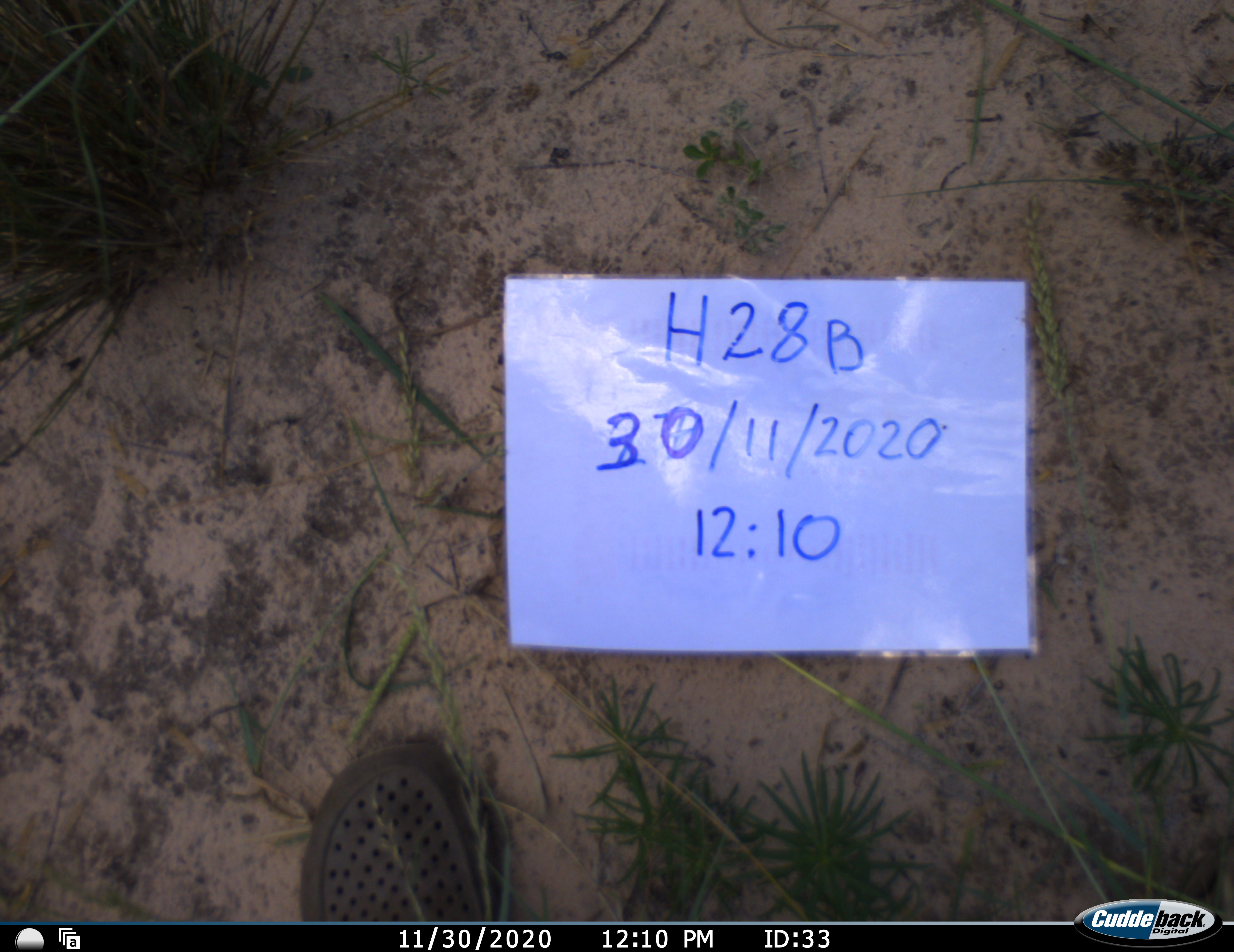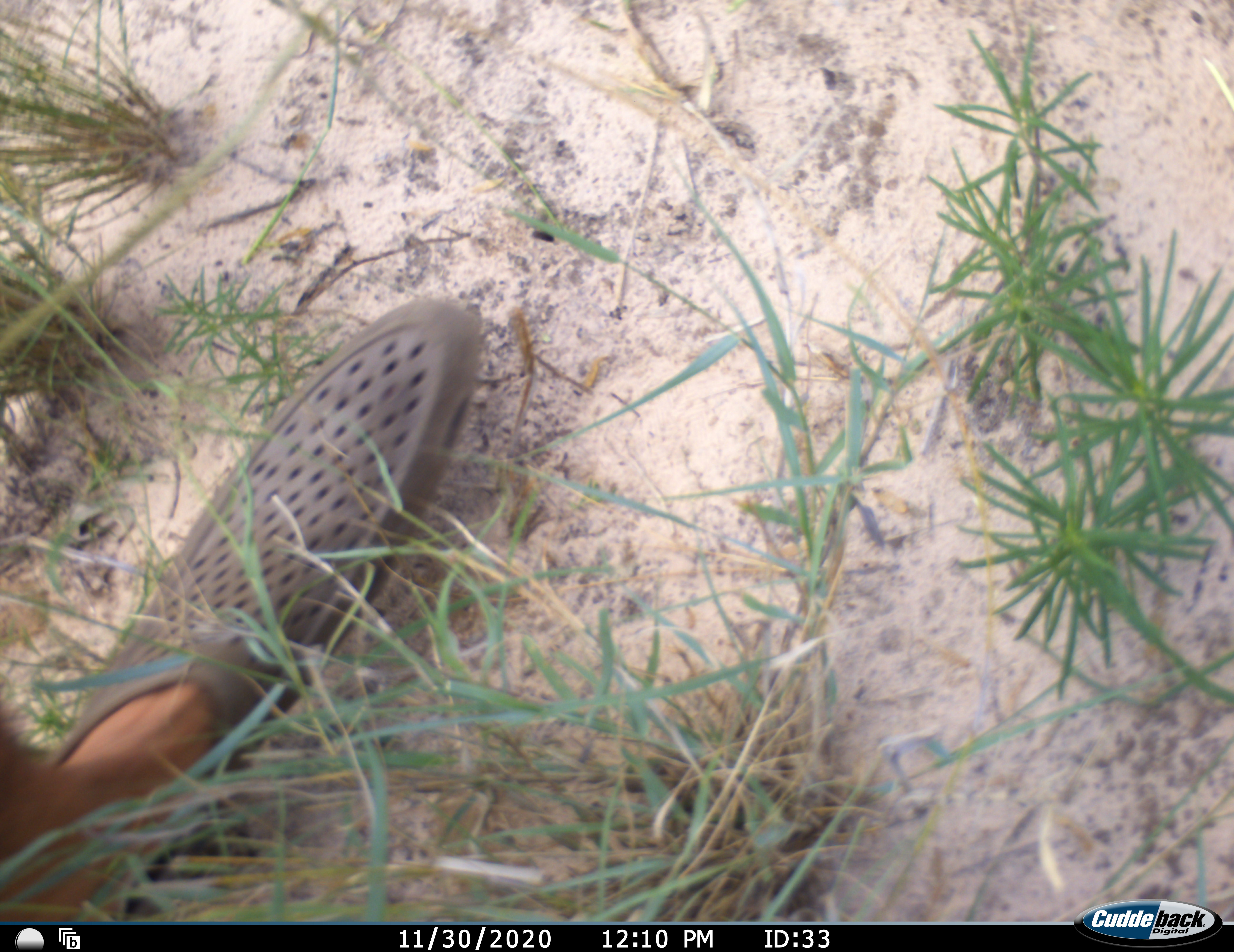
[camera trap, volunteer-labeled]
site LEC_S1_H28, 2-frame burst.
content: unidentified animal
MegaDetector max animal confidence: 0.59